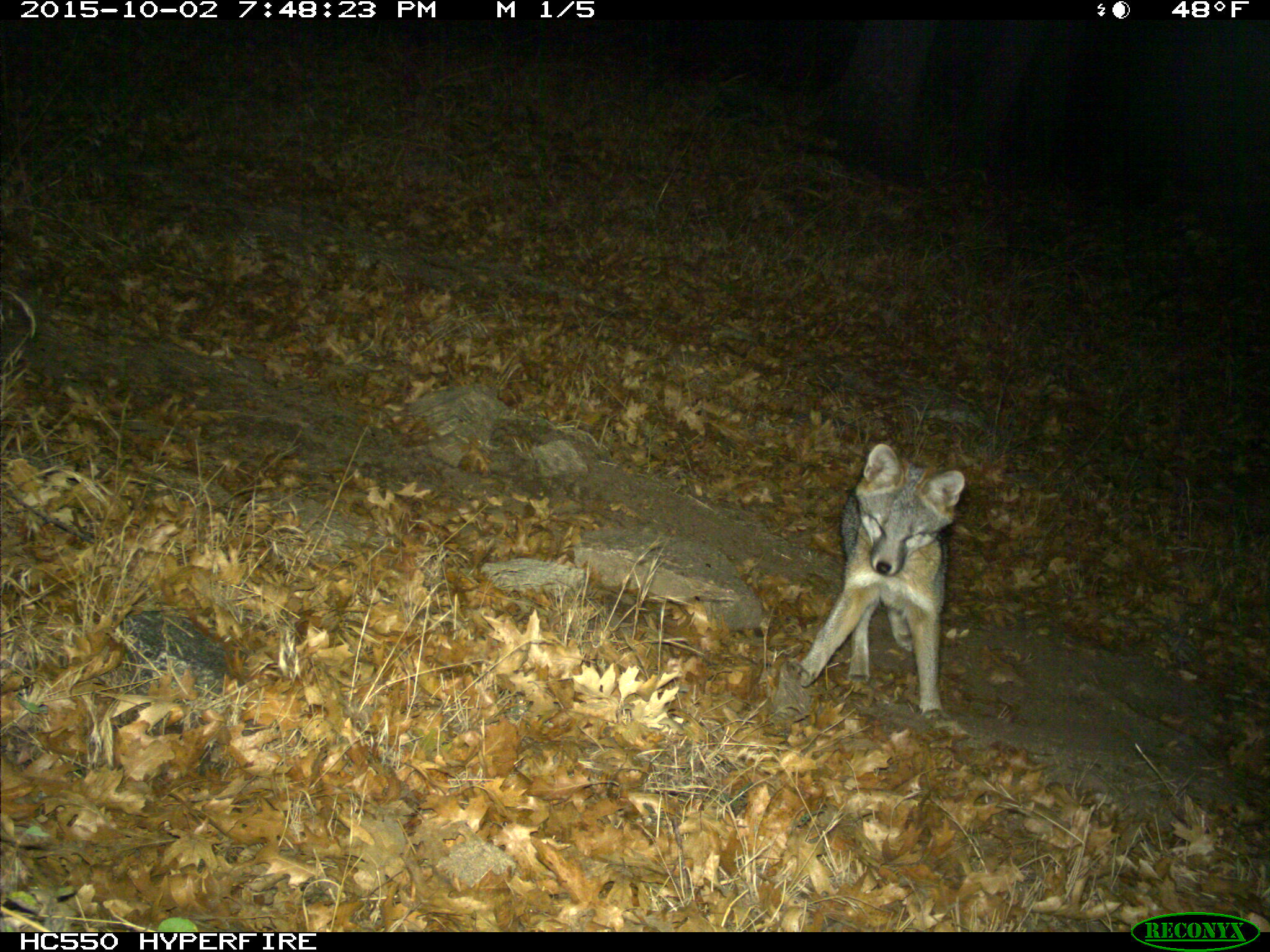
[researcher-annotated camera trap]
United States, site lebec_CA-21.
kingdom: Animalia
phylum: Chordata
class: Mammalia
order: Carnivora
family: Canidae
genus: Urocyon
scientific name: Urocyon cinereoargenteus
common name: gray fox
Urocyon cinereoargenteus (gray fox).